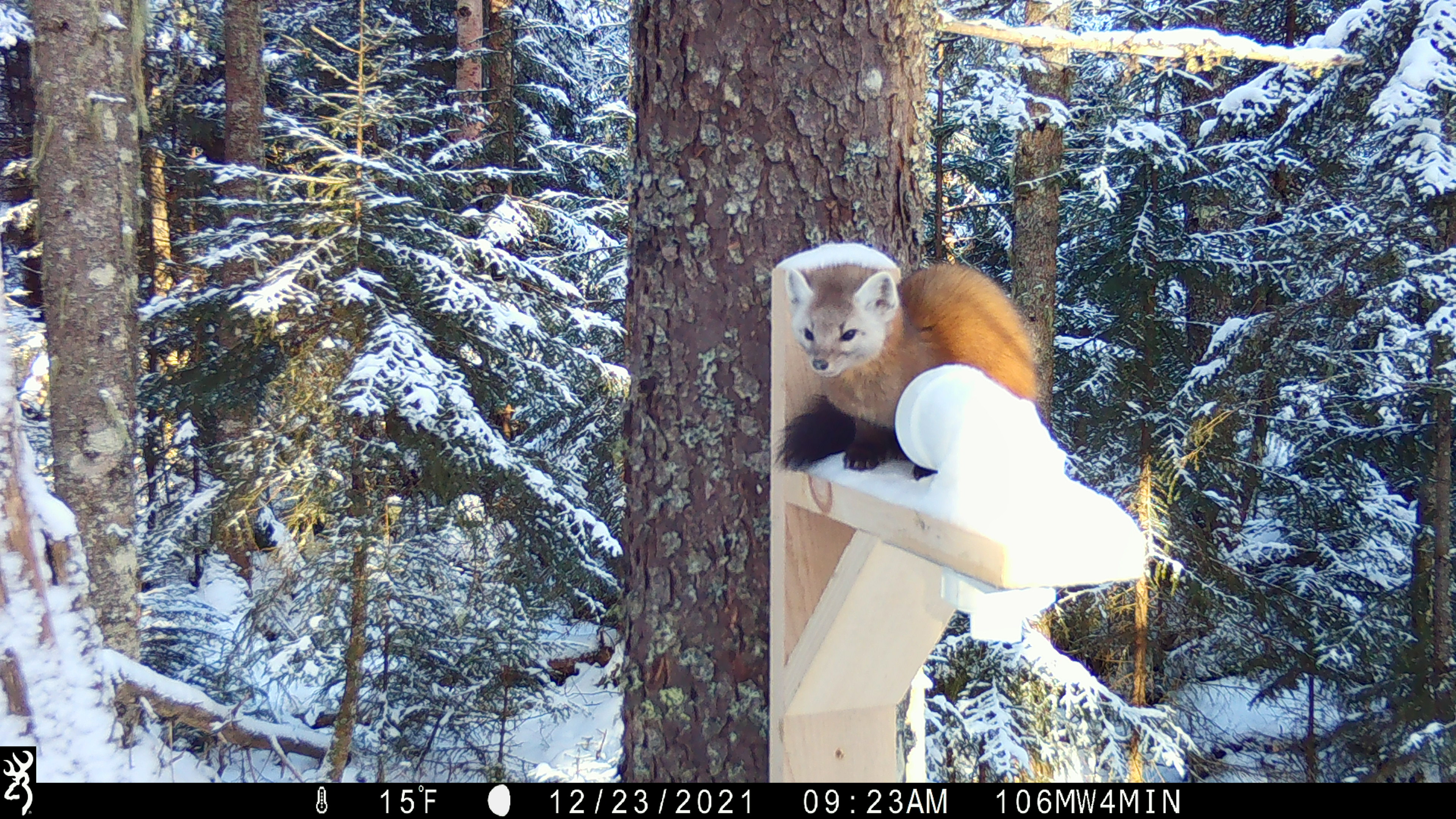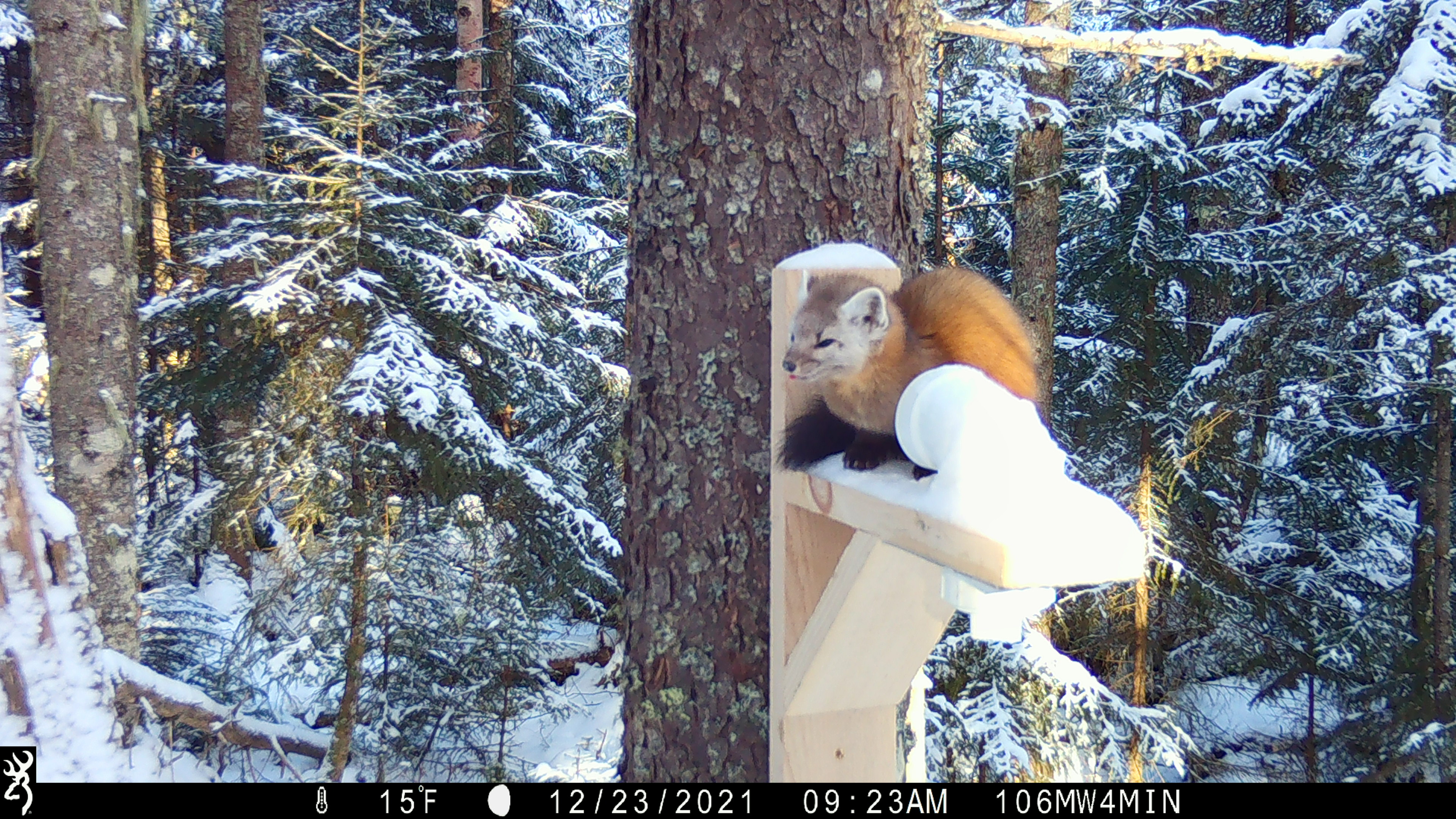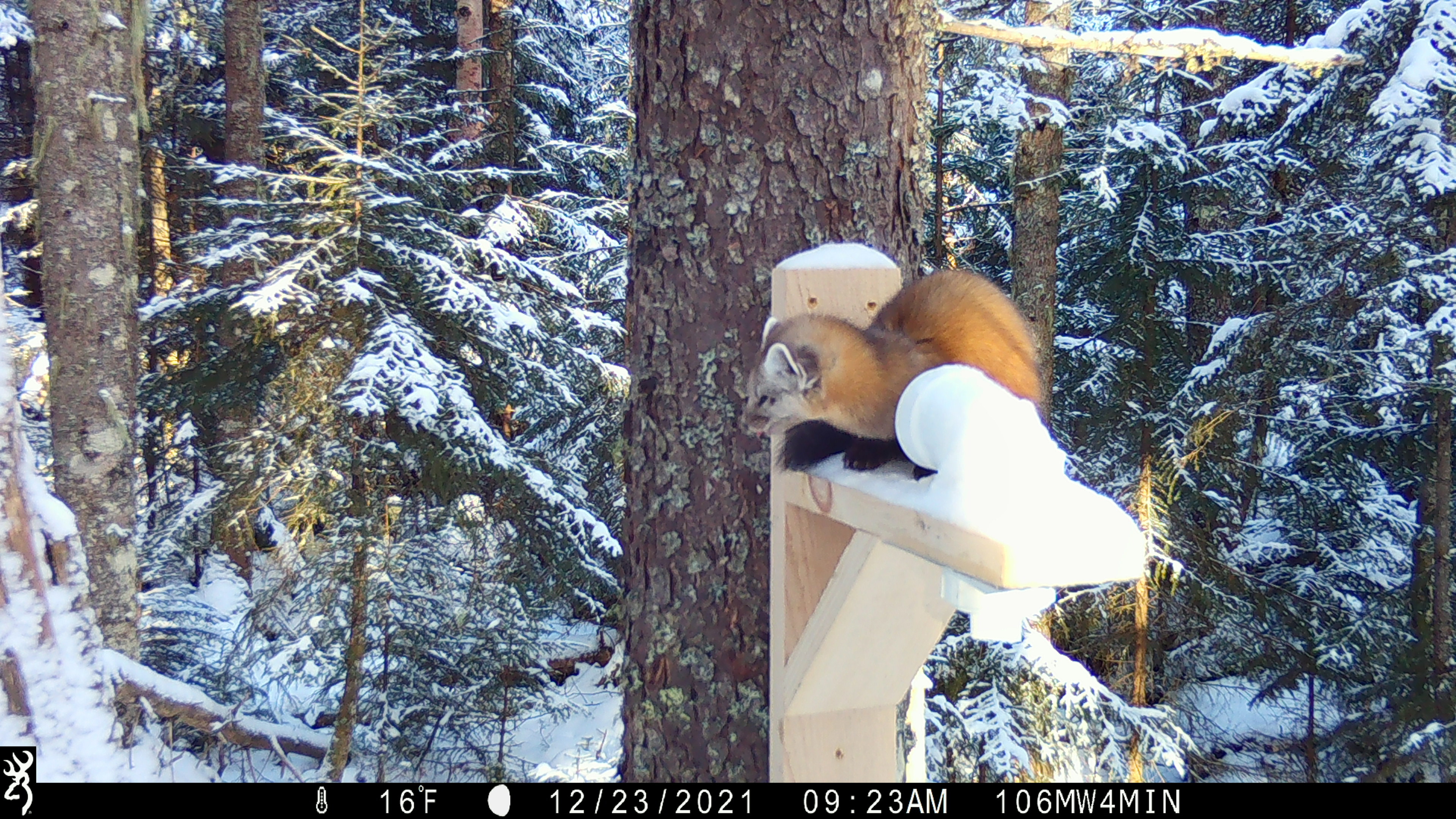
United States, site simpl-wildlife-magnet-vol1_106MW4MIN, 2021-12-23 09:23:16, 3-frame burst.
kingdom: Animalia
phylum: Chordata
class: Mammalia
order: Carnivora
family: Mustelidae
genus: Martes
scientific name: Martes americana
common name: american marten